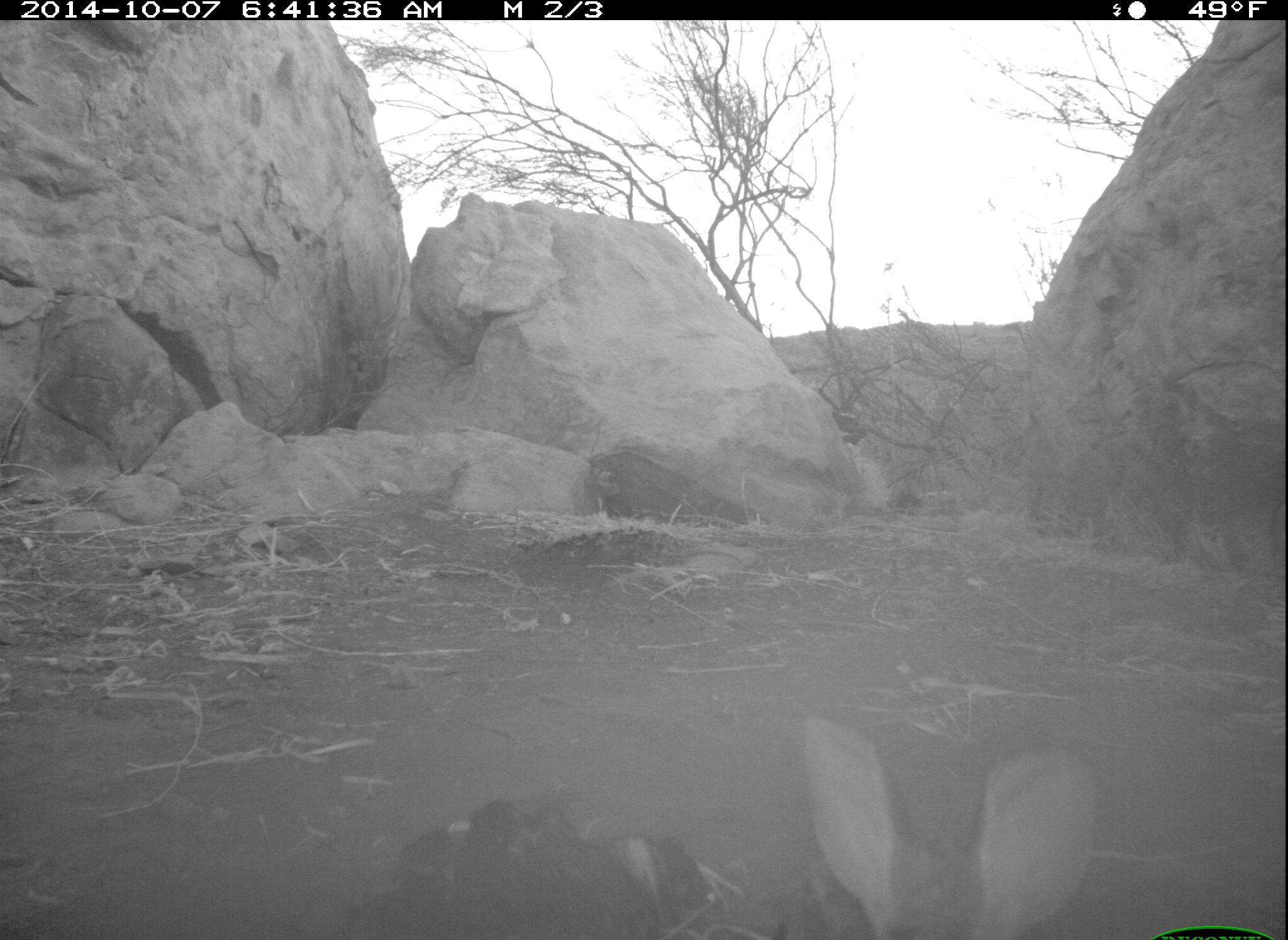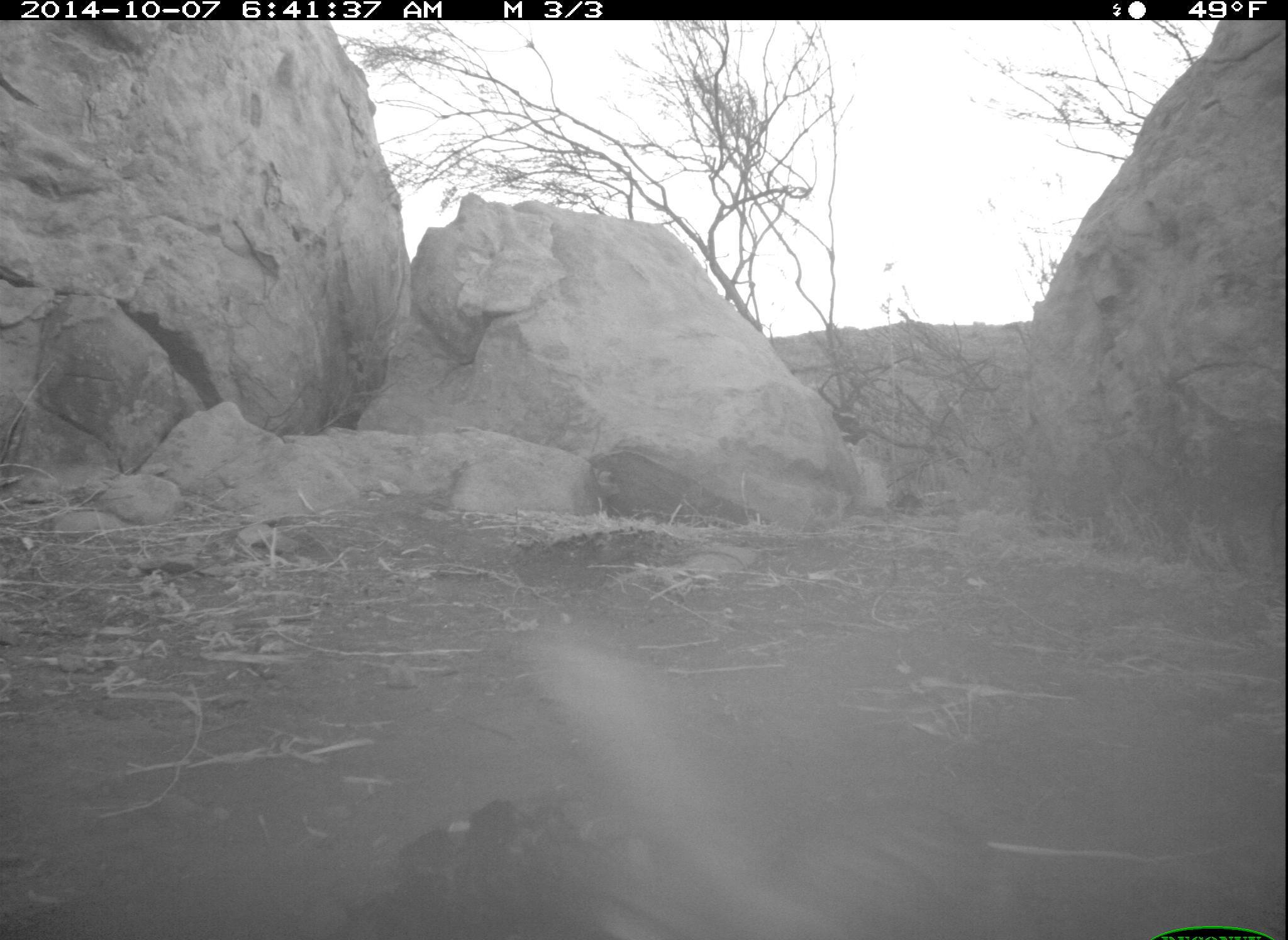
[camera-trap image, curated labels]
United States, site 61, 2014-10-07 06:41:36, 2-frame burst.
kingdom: Animalia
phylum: Chordata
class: Mammalia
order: Lagomorpha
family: Leporidae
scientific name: Leporidae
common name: rabbits and hares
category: rabbit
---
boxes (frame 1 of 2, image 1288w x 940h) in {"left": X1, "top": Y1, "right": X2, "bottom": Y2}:
rabbit: {"left": 737, "top": 681, "right": 1122, "bottom": 940}